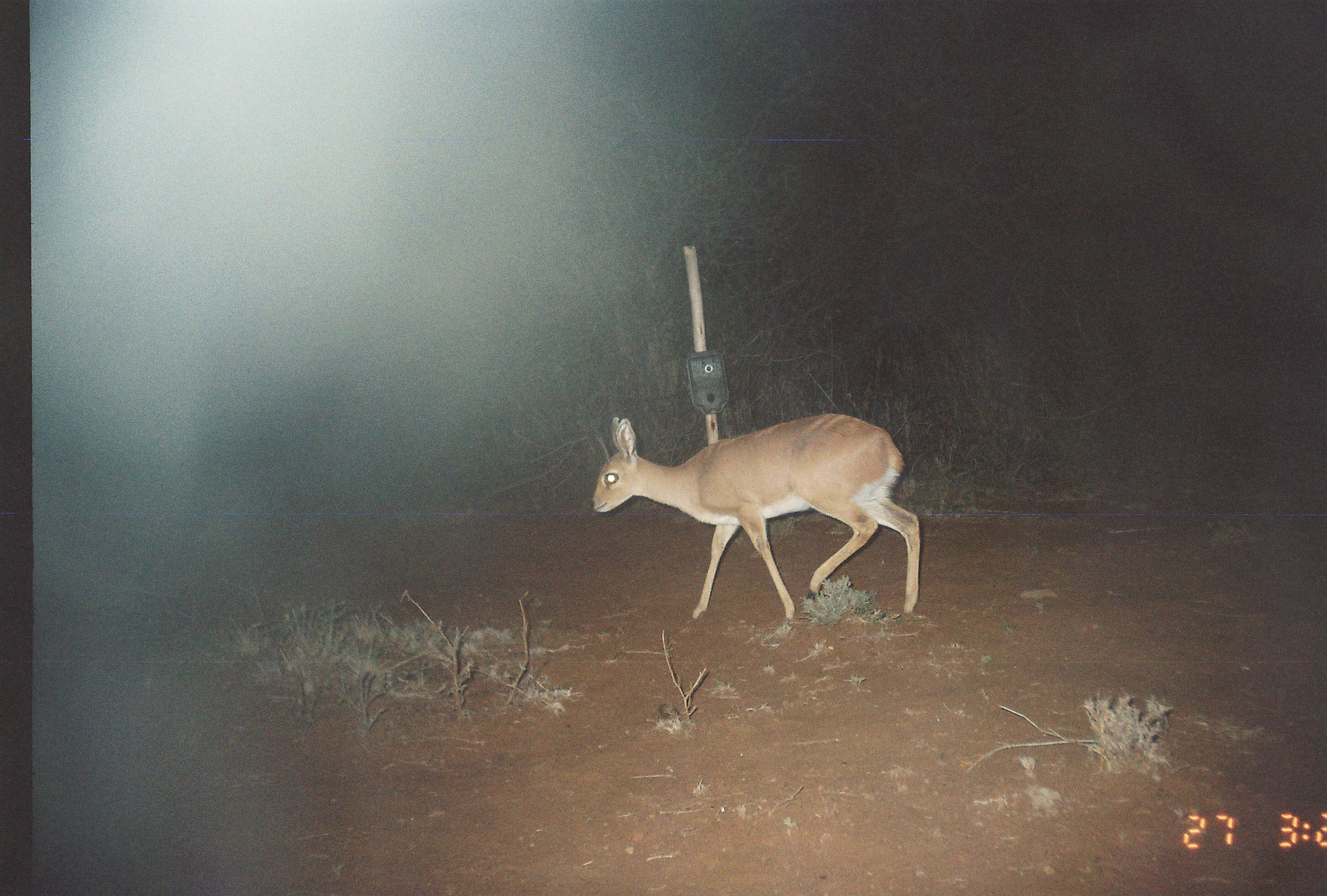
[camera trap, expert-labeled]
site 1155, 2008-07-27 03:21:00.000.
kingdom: Animalia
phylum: Chordata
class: Mammalia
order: Artiodactyla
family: Bovidae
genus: Raphicerus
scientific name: Raphicerus campestris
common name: steenbok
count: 1